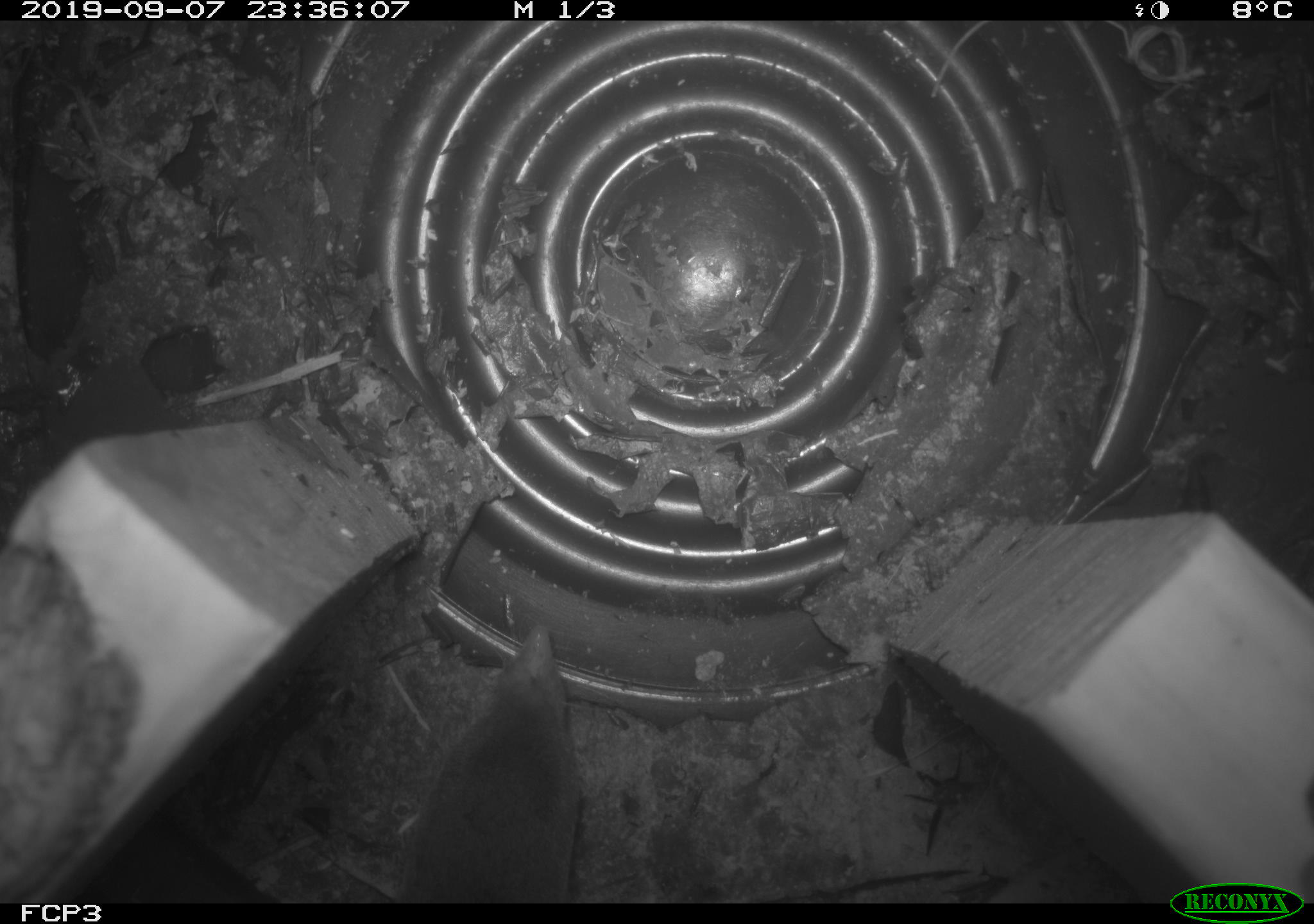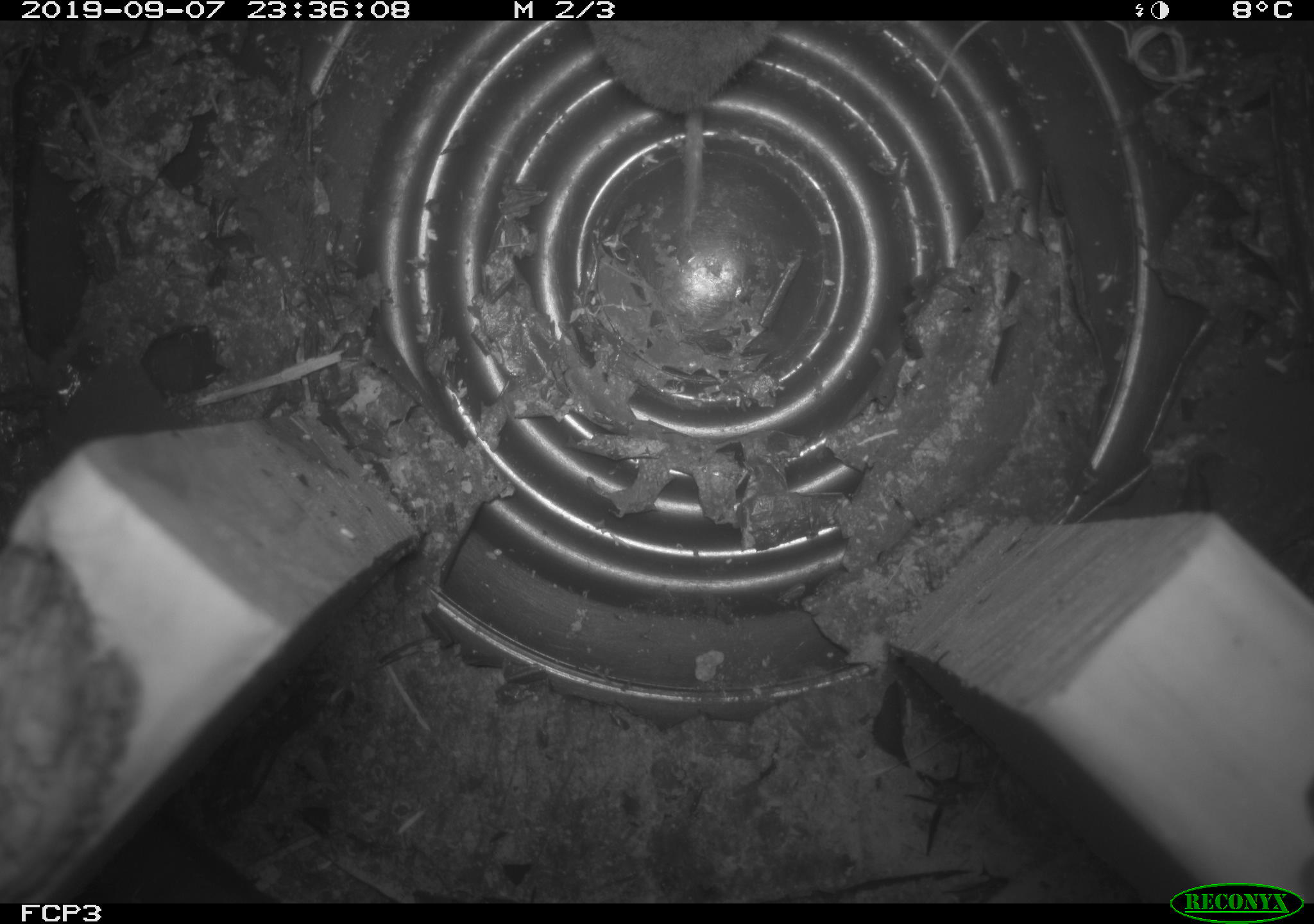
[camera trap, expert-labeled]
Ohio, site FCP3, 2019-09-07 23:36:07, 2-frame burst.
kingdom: Animalia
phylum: Chordata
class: Mammalia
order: Eulipotyphla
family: Soricidae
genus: Blarina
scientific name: Blarina brevicauda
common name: northern short-tailed shrew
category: n. short-tailed shrew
N. short-tailed shrew (northern short-tailed shrew) (Blarina brevicauda).